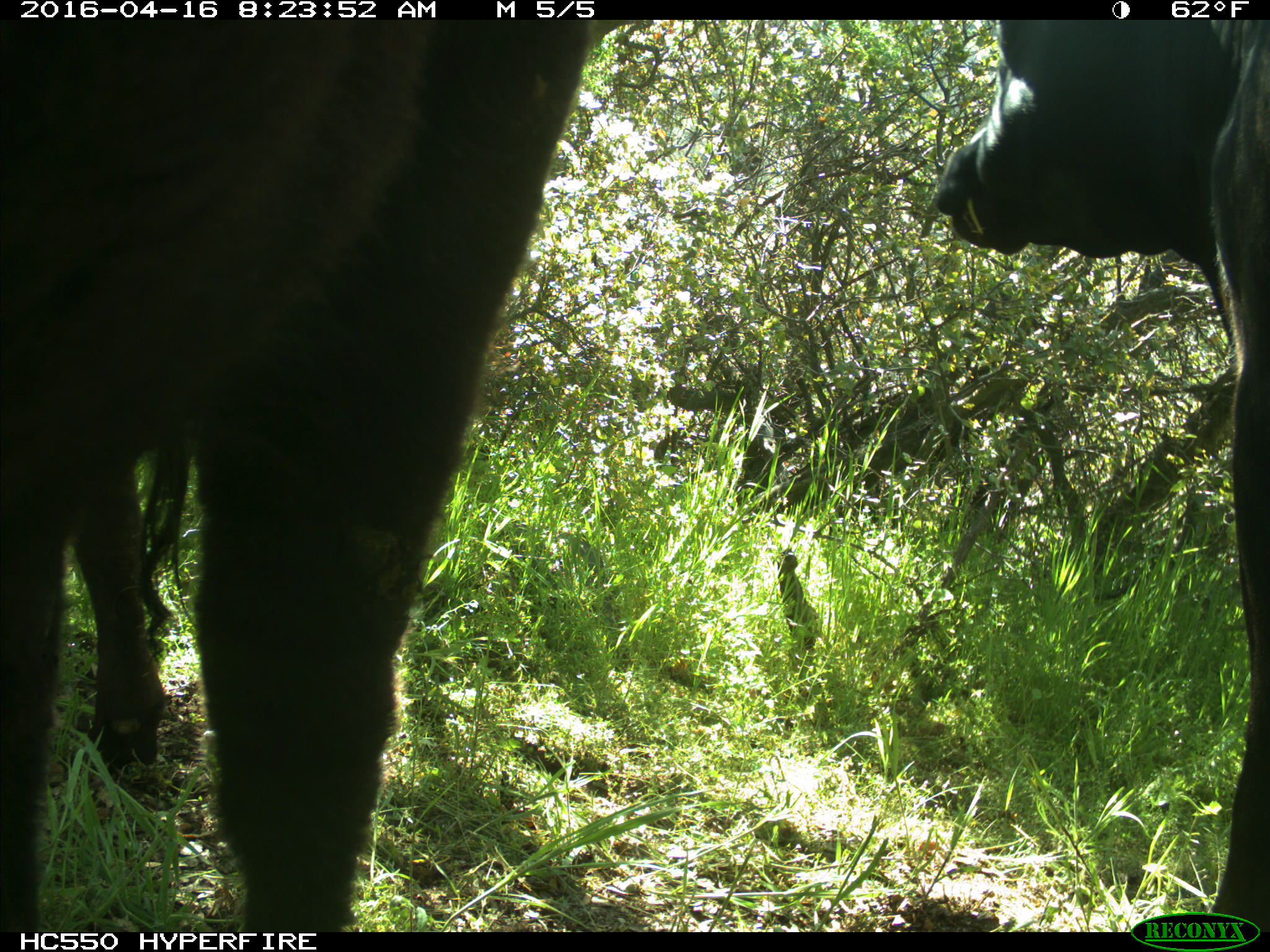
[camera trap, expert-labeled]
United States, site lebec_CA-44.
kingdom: Animalia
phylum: Chordata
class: Mammalia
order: Artiodactyla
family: Bovidae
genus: Bos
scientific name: Bos taurus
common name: domestic cow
Bos taurus (domestic cow).